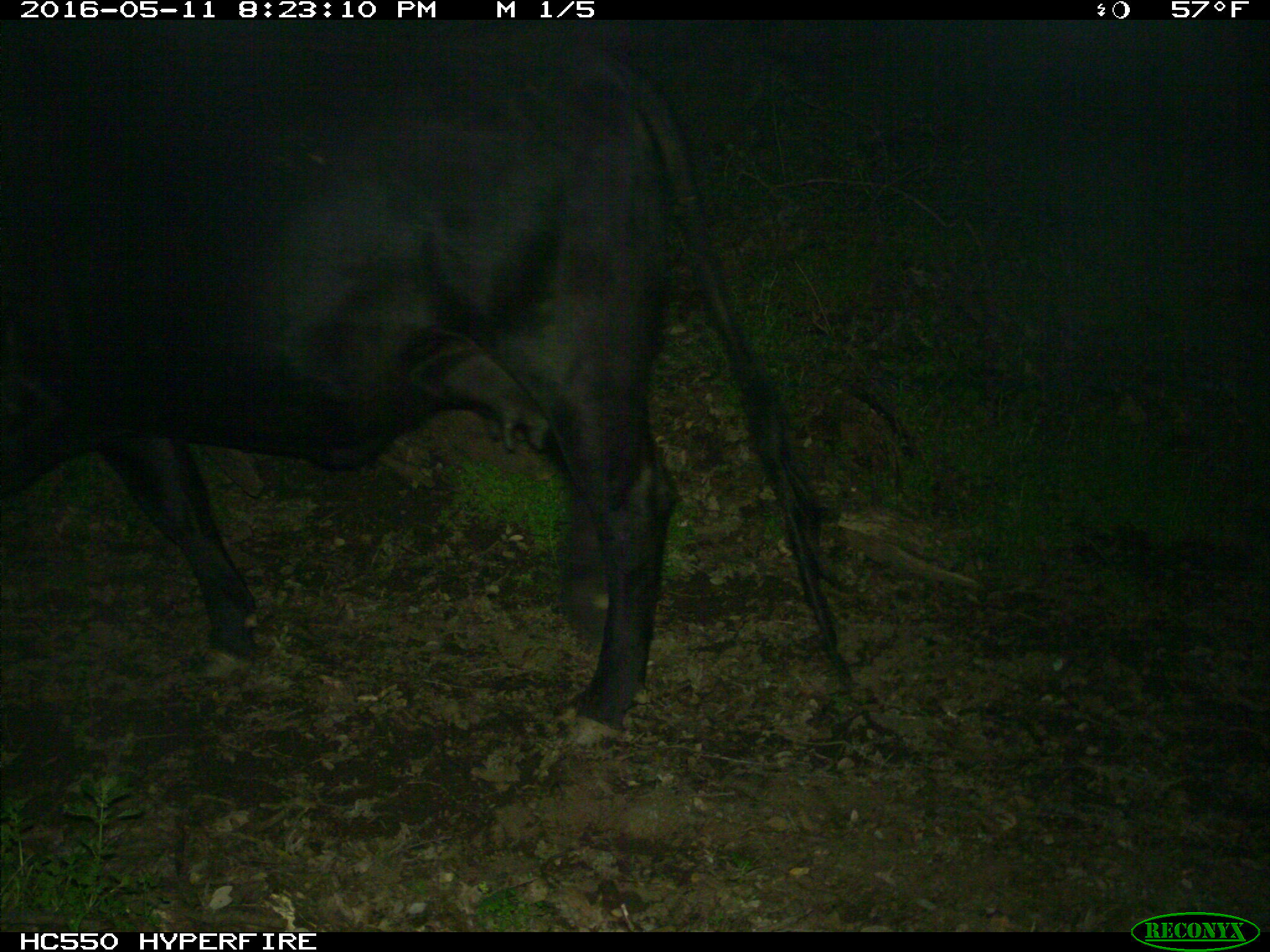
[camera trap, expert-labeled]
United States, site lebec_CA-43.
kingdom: Animalia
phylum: Chordata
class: Mammalia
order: Artiodactyla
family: Bovidae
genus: Bos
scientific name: Bos taurus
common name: domestic cow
Bos taurus (domestic cow).